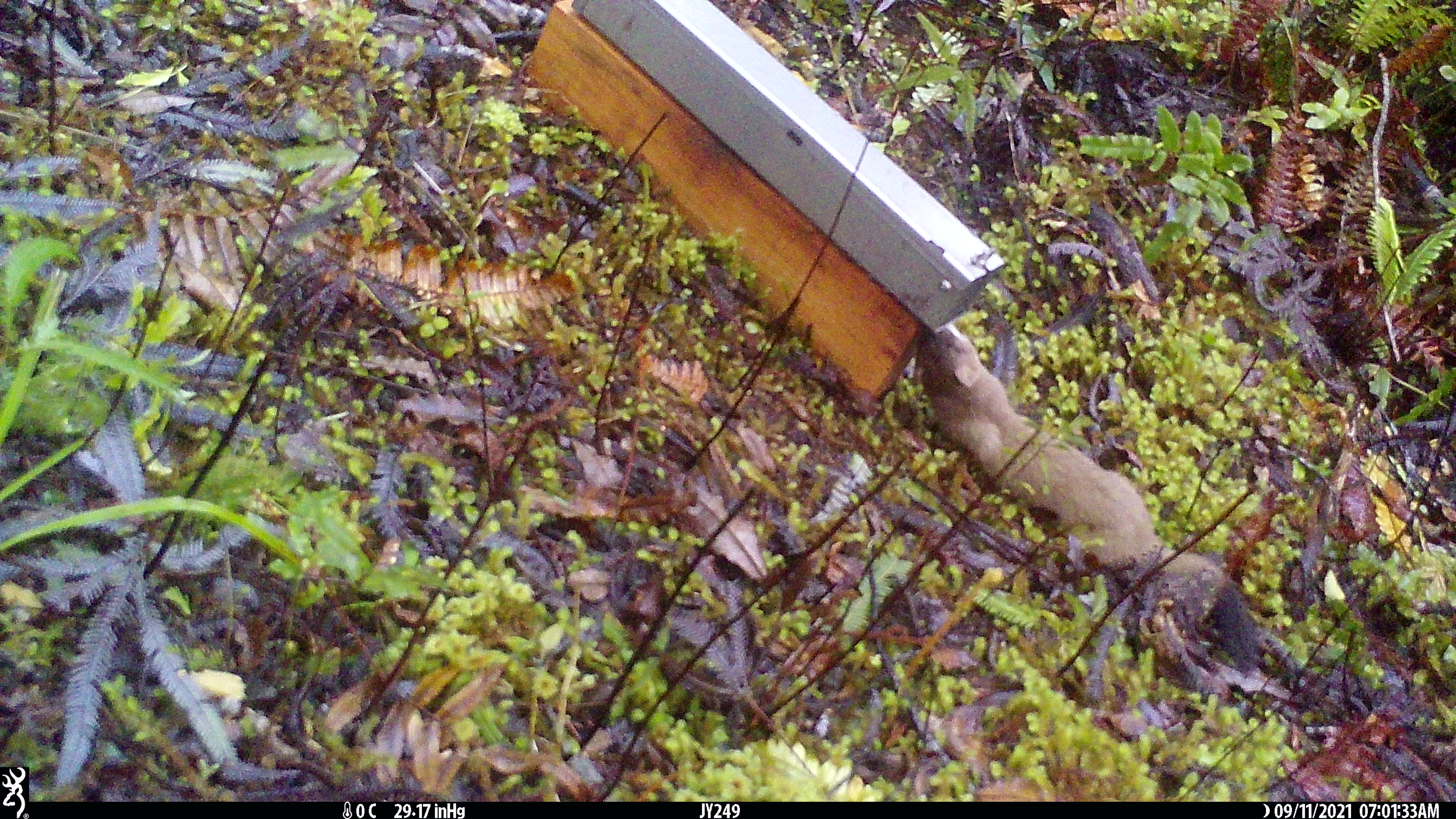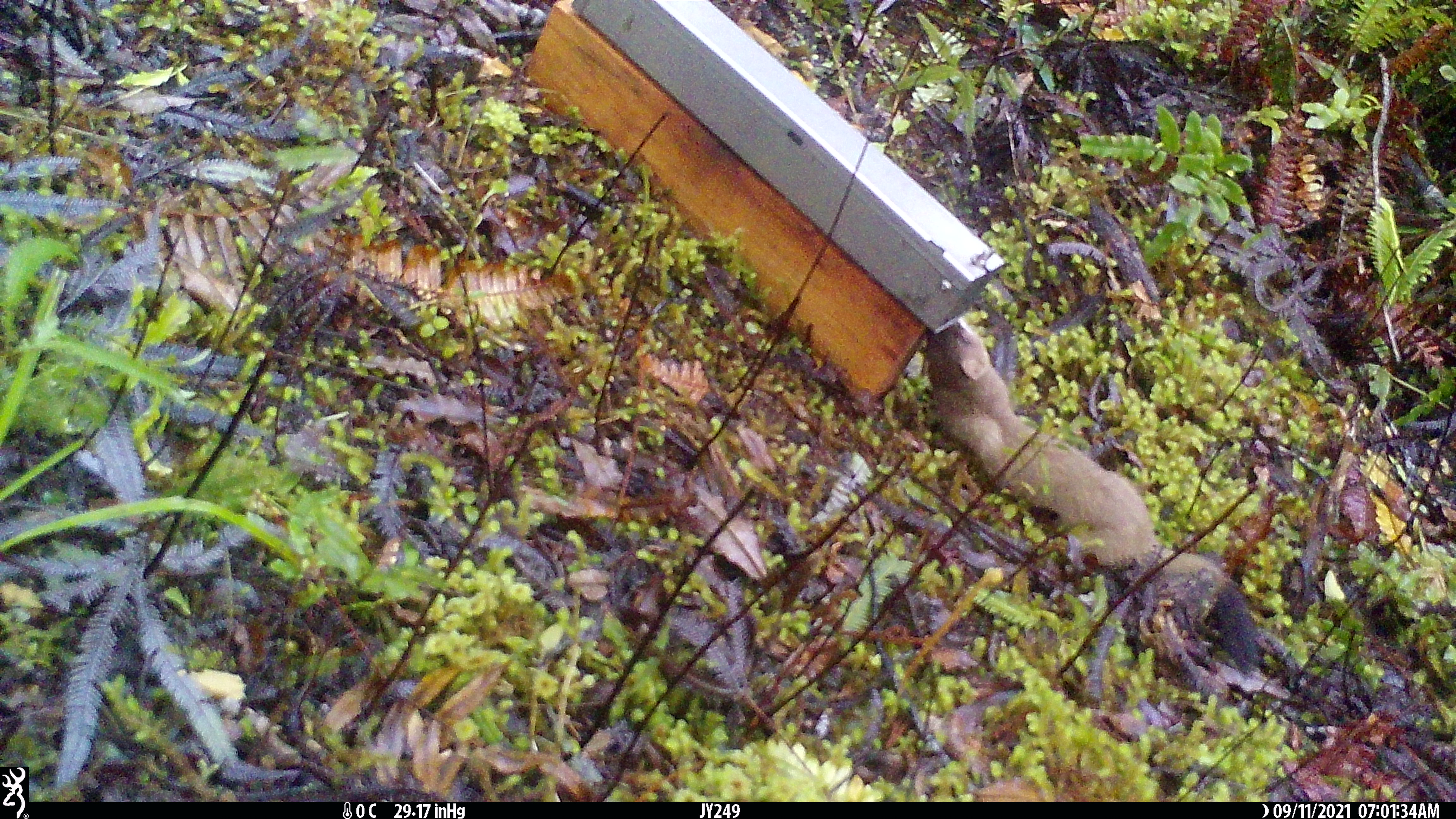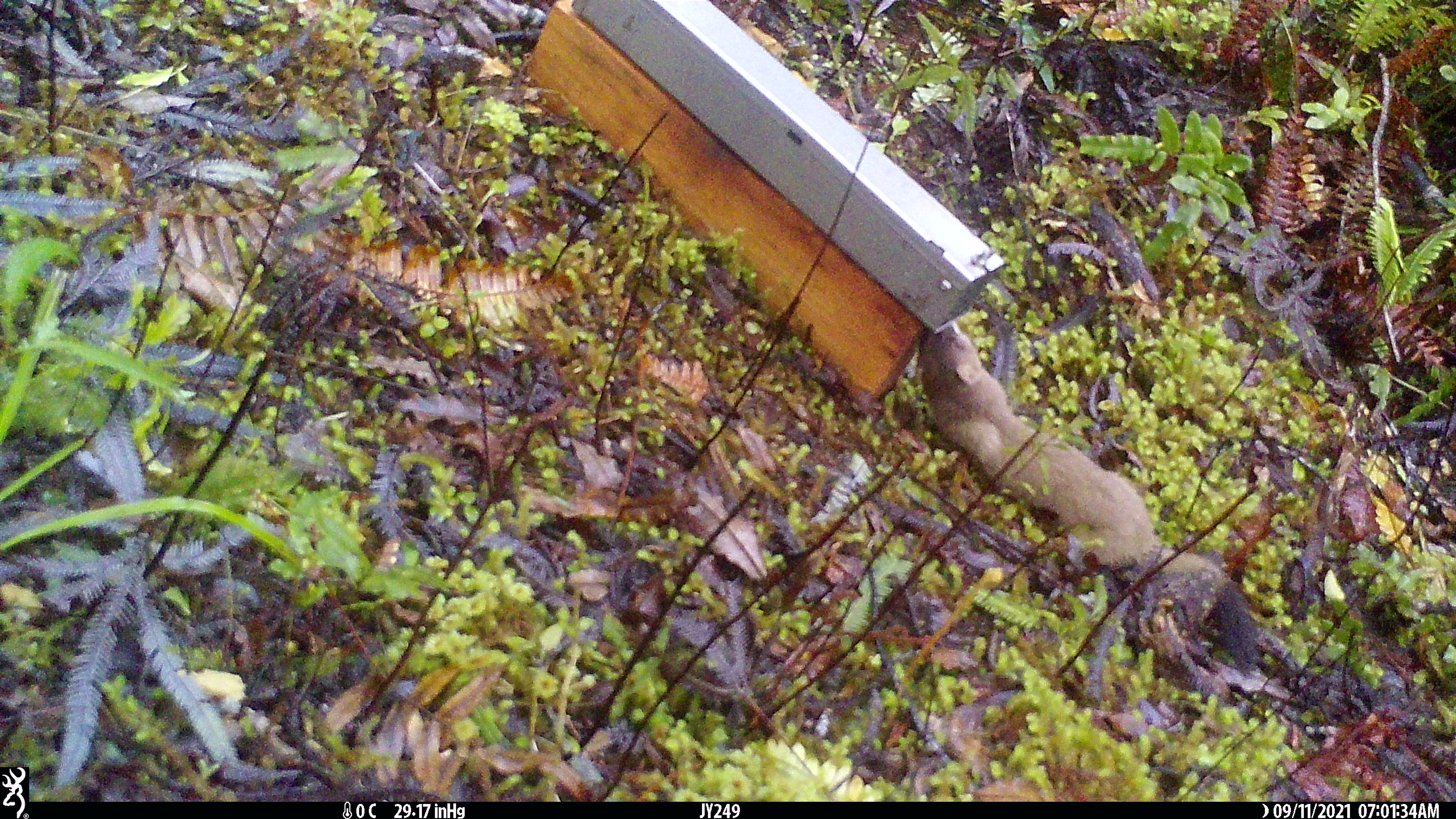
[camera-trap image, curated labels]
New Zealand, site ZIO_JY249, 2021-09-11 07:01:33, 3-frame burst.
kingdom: Animalia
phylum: Chordata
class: Mammalia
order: Carnivora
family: Mustelidae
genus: Mustela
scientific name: Mustela erminea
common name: stoat